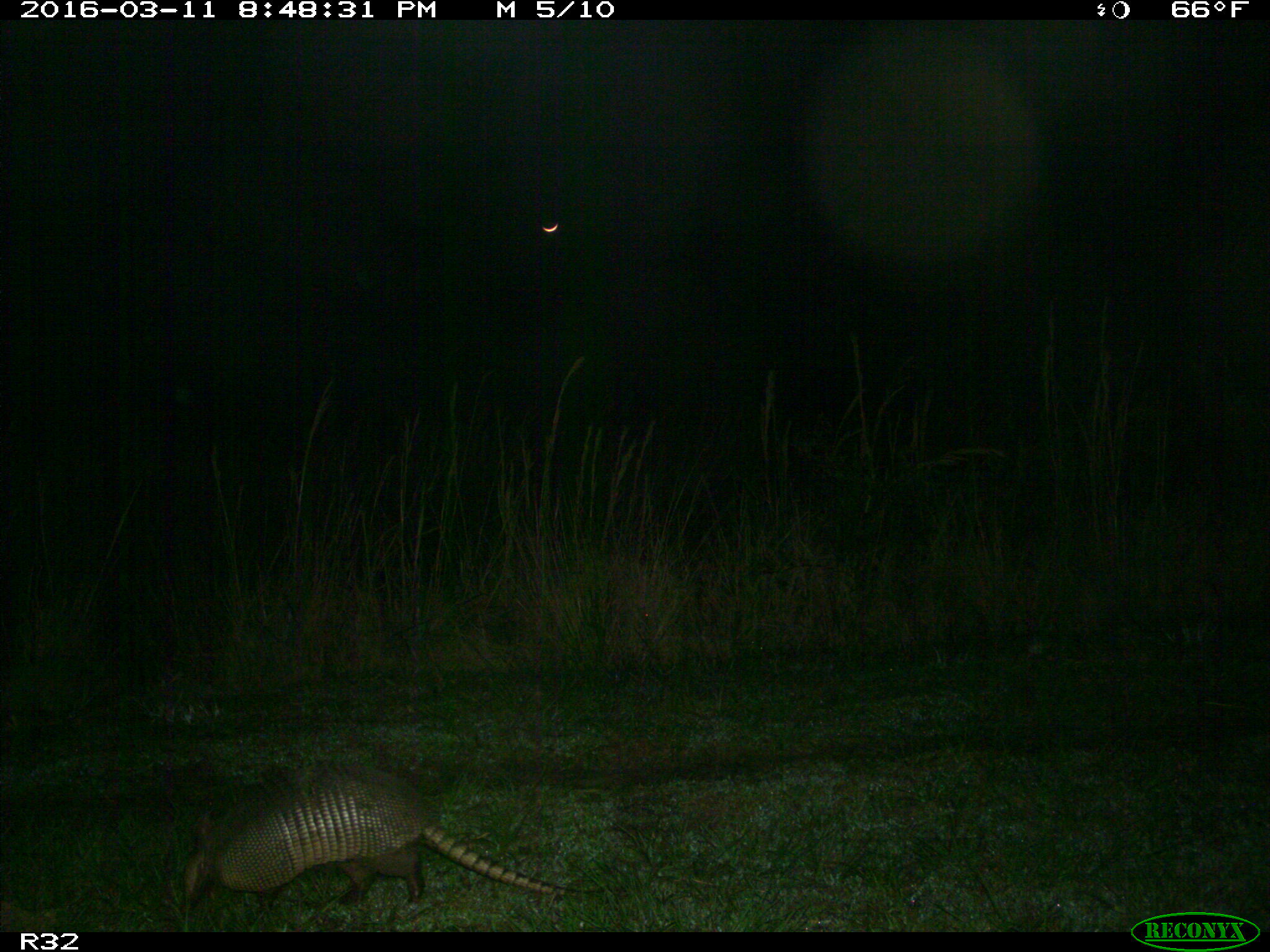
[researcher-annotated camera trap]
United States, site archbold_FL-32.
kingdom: Animalia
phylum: Chordata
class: Mammalia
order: Cingulata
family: Dasypodidae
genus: Dasypus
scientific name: Dasypus novemcinctus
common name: nine-banded armadillo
Dasypus novemcinctus (nine-banded armadillo).